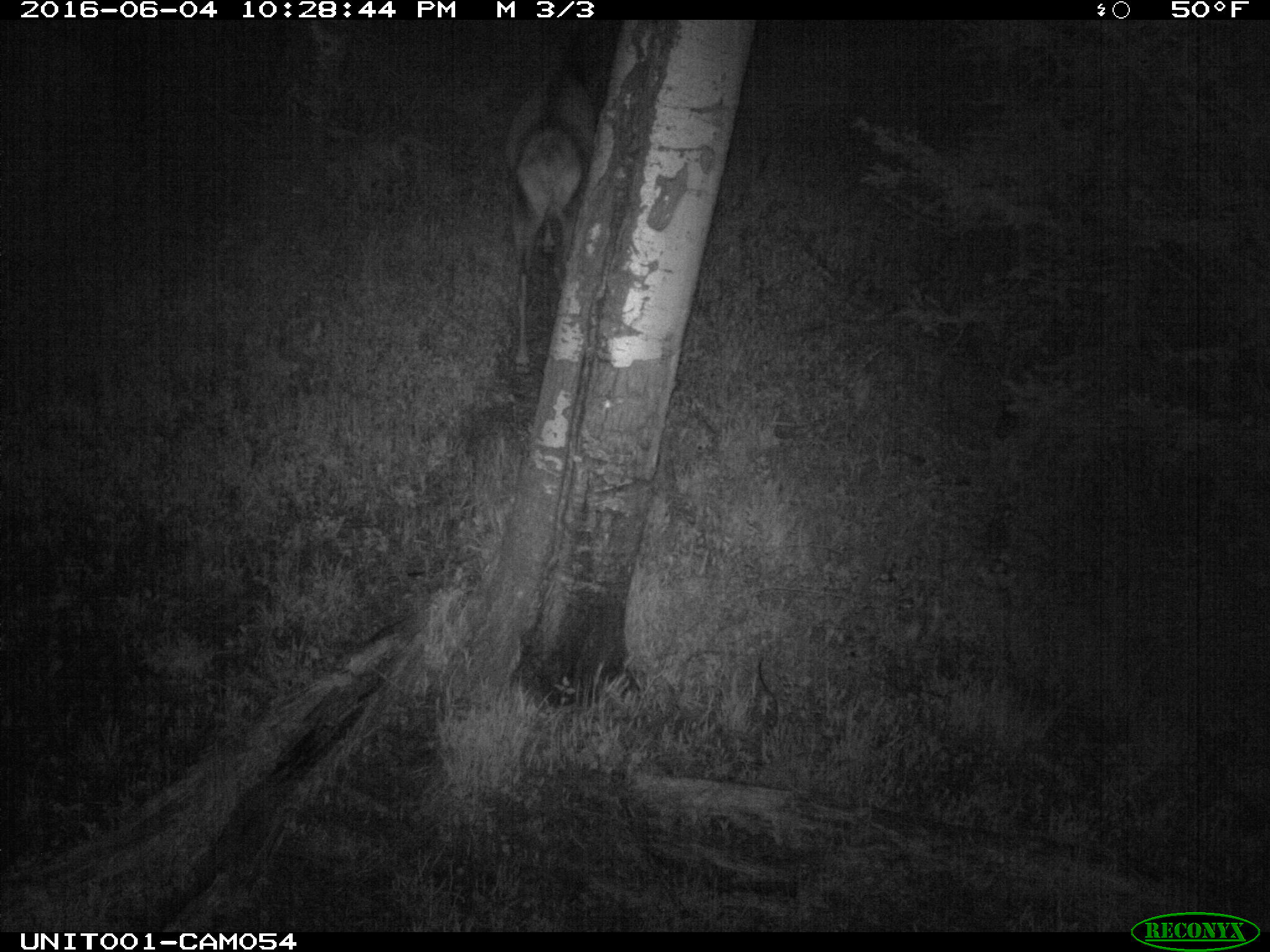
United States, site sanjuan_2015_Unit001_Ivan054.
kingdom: Animalia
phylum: Chordata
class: Mammalia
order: Artiodactyla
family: Cervidae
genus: Cervus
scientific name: Cervus elaphus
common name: red deer